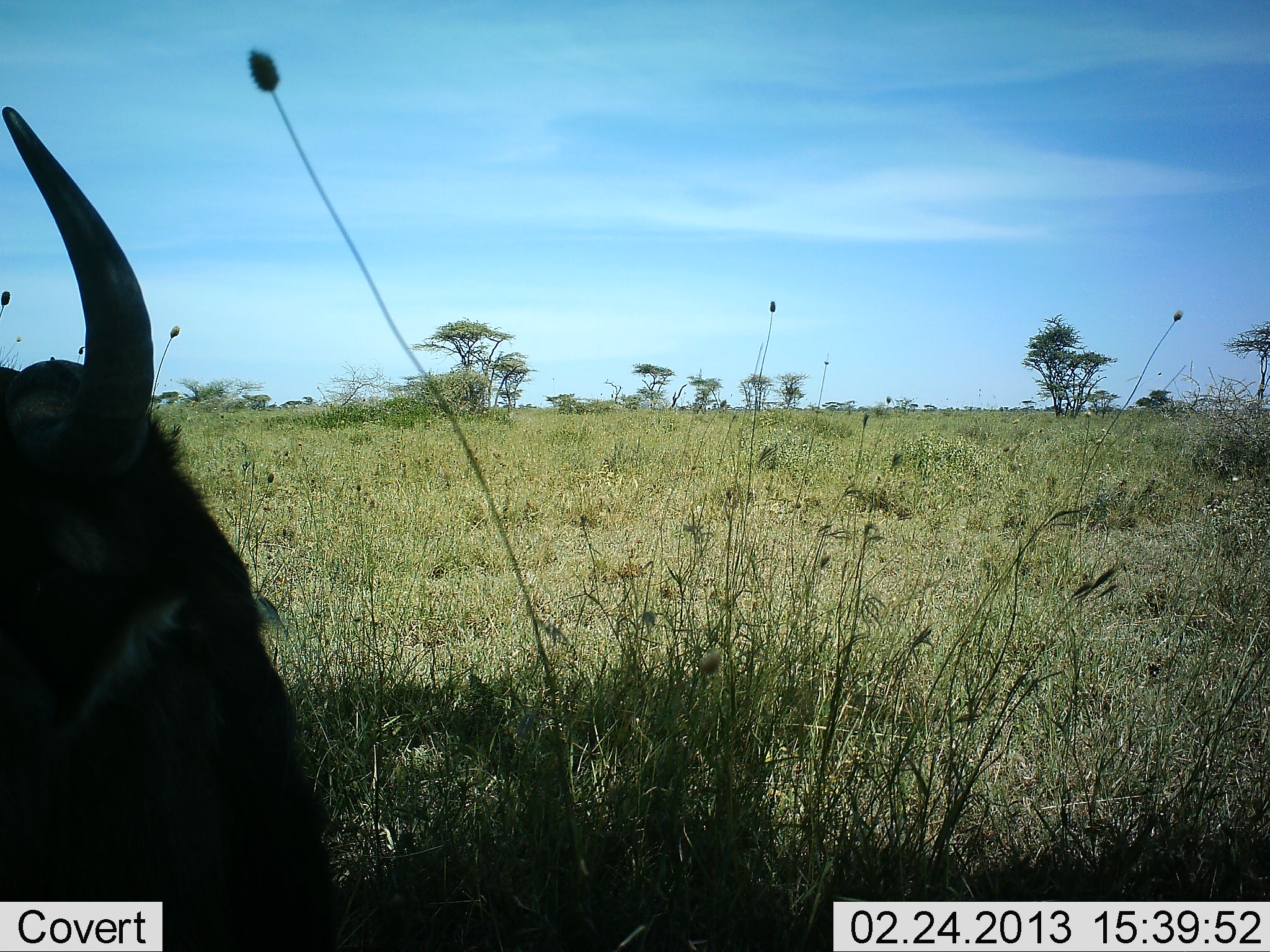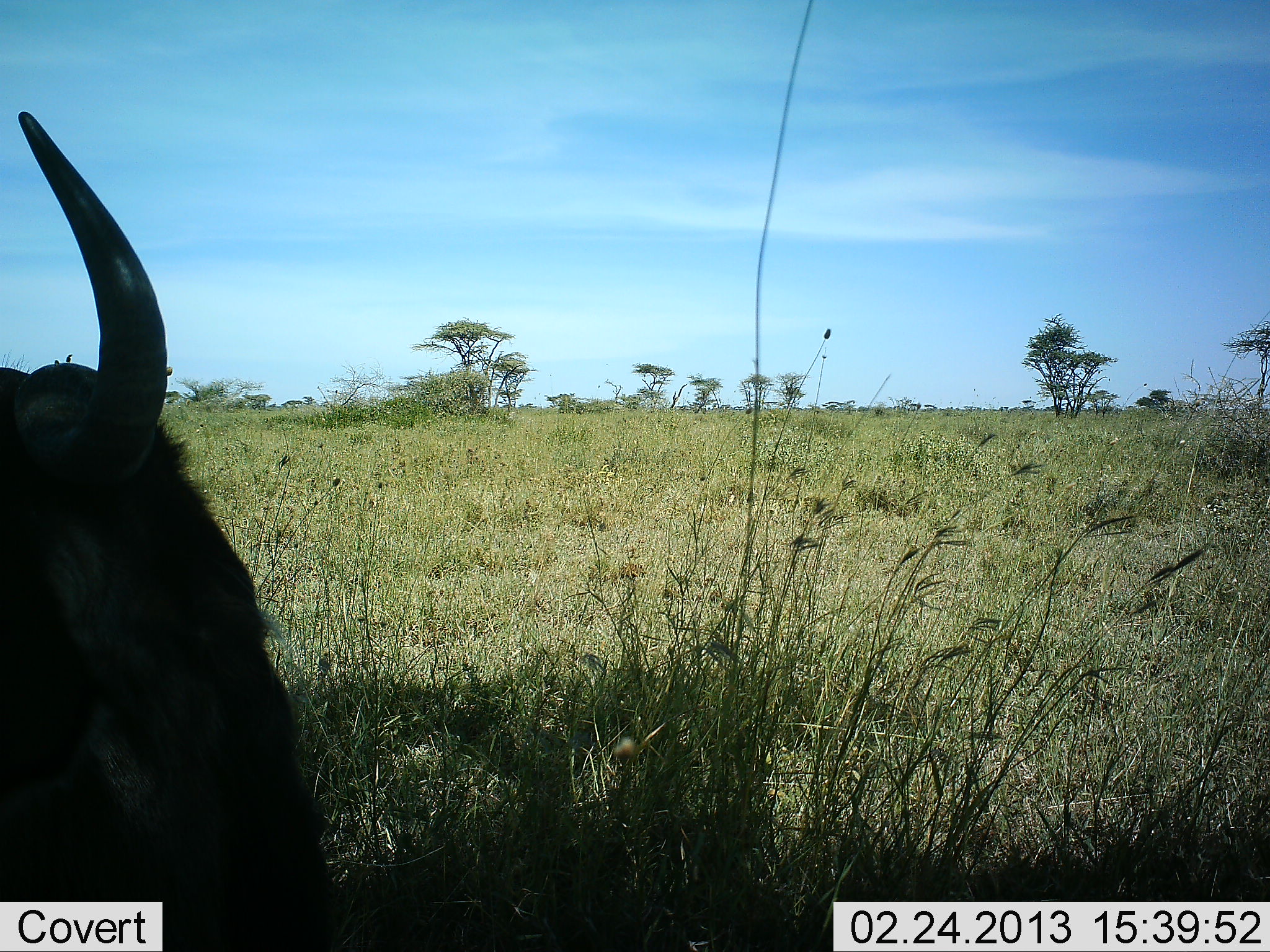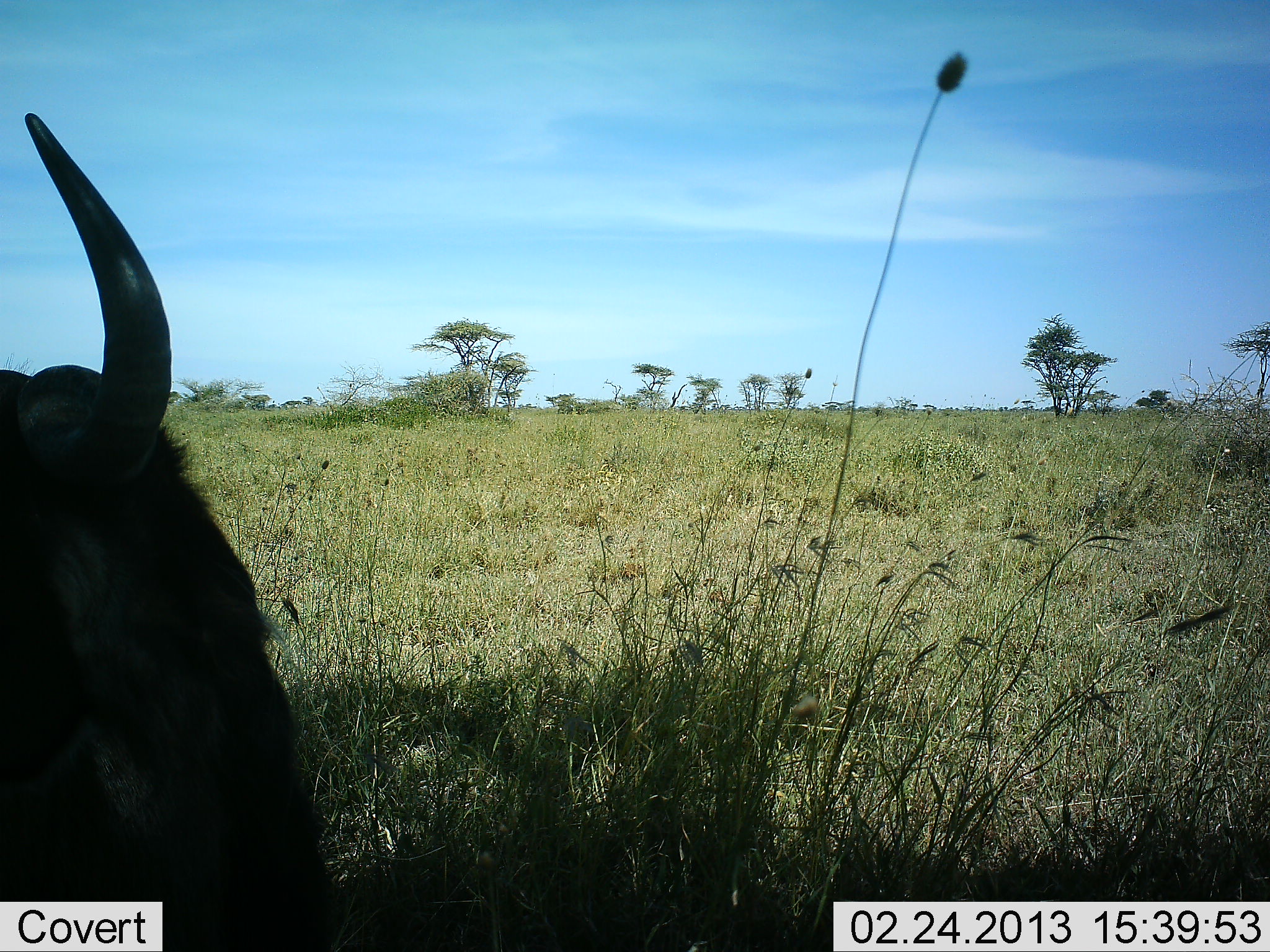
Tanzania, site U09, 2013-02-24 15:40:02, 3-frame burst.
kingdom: Animalia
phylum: Chordata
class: Mammalia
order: Artiodactyla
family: Bovidae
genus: Connochaetes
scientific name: Connochaetes taurinus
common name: blue wildebeest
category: wildebeest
Wildebeest (blue wildebeest) (Connochaetes taurinus), count 1. Behavior (volunteer vote fractions): standing 28%, resting 62%, moving 9%, interacting 0%. Young present (vote fraction): 0%. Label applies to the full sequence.